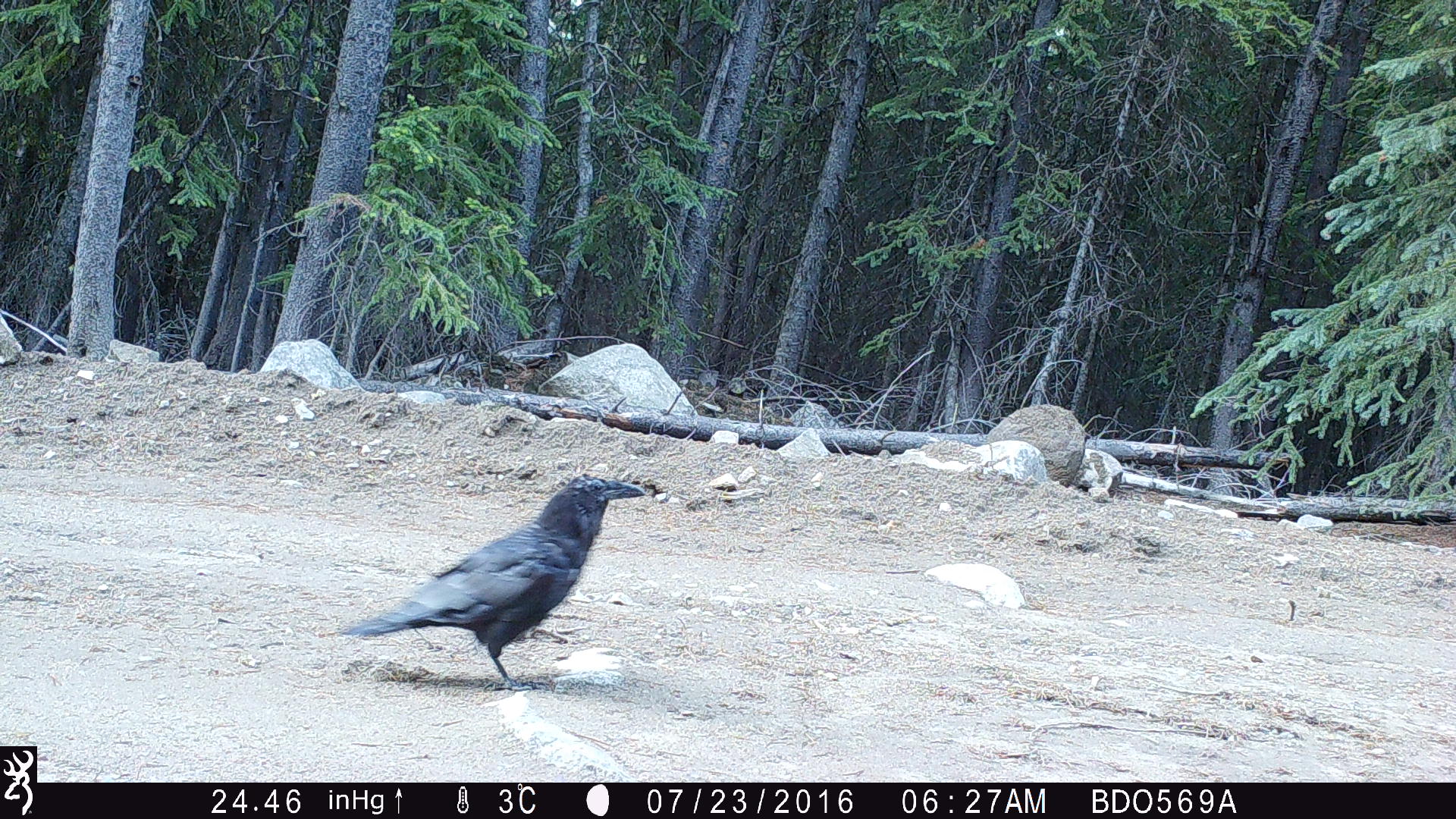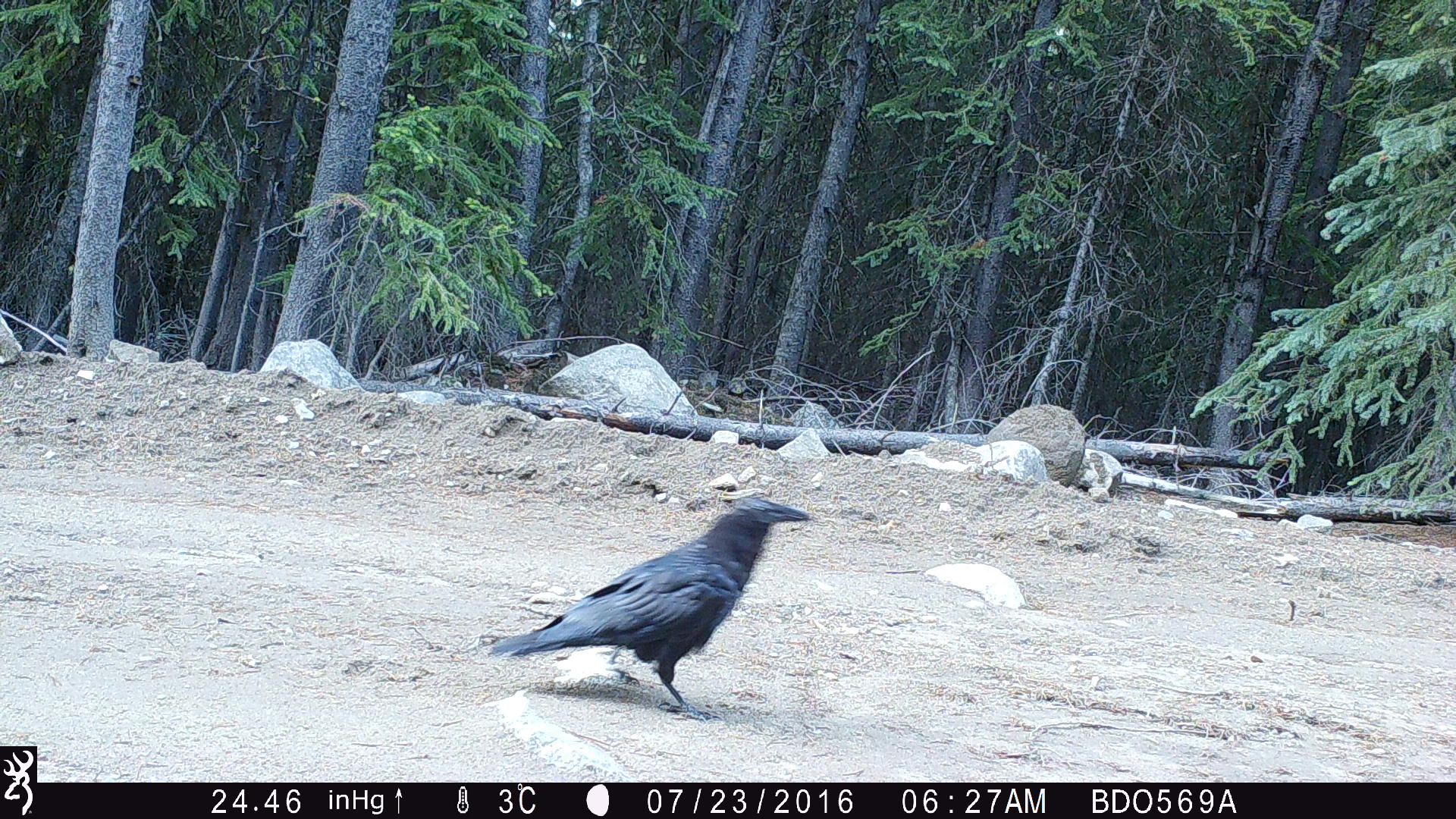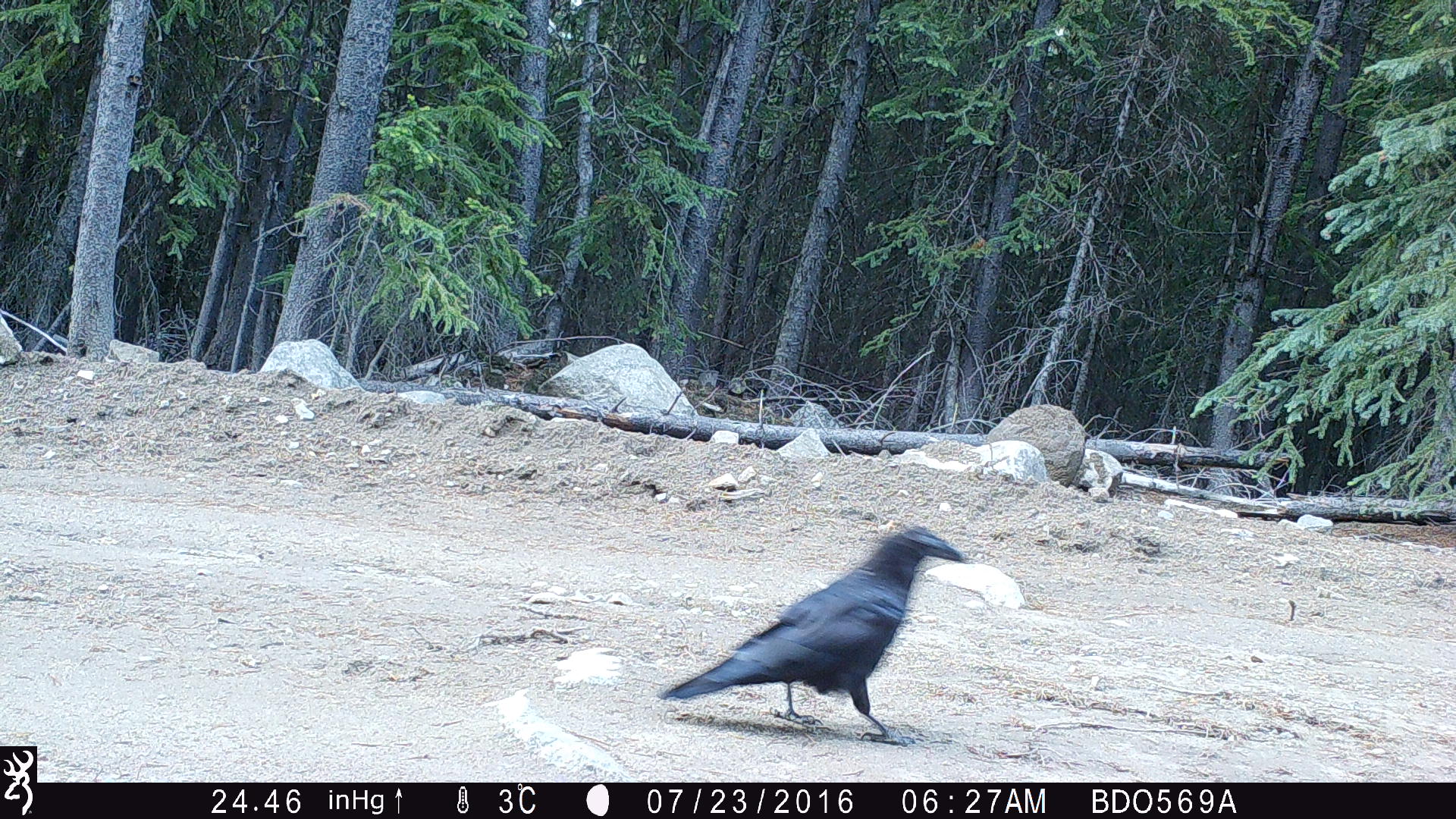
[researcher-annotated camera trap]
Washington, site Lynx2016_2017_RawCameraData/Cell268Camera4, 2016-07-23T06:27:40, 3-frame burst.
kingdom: Animalia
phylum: Chordata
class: Aves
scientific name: Aves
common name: birds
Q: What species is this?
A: Aves (birds).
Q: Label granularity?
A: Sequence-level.